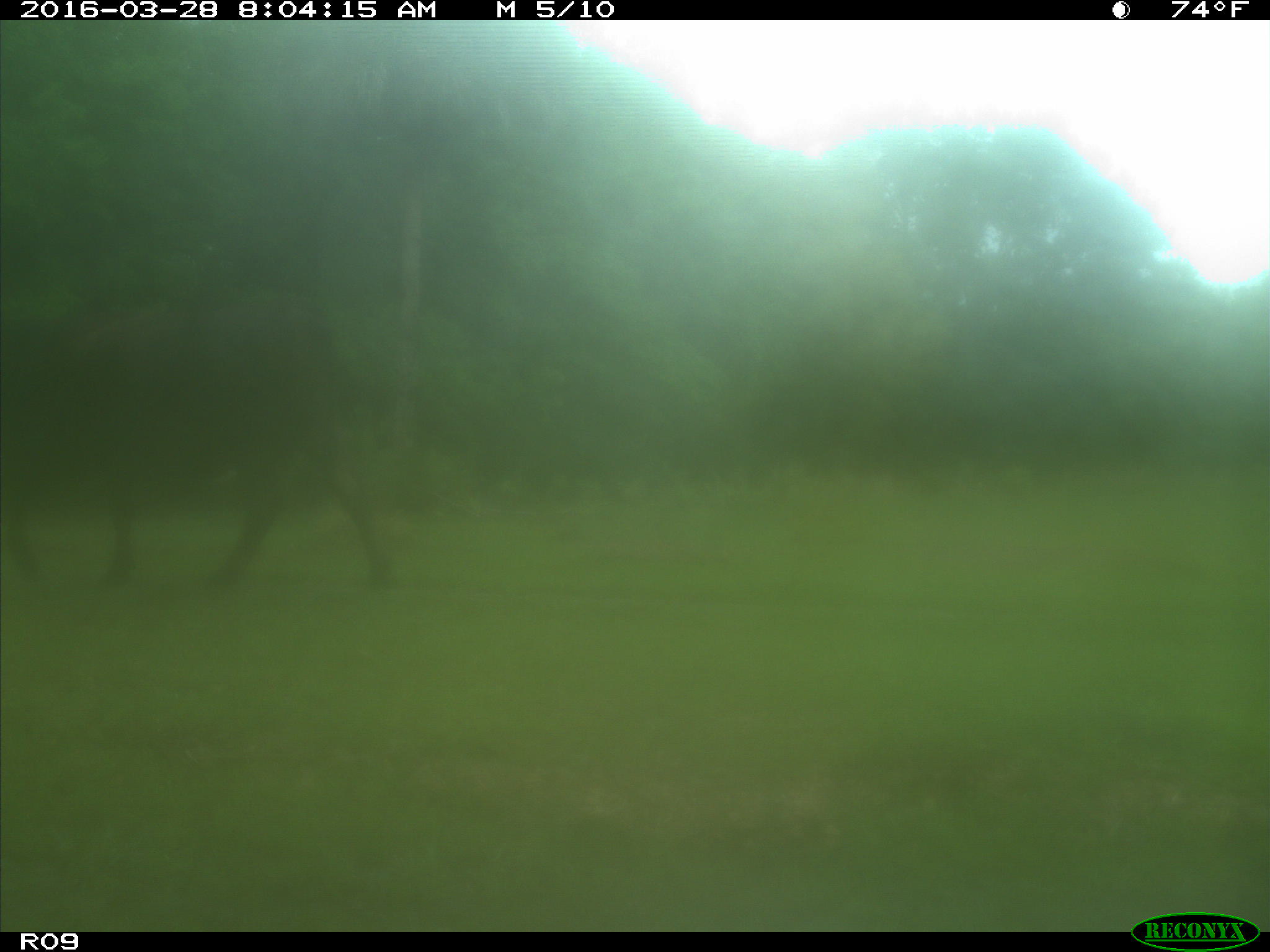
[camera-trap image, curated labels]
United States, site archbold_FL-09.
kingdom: Animalia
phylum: Chordata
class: Mammalia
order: Artiodactyla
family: Bovidae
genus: Bos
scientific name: Bos taurus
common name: domestic cow